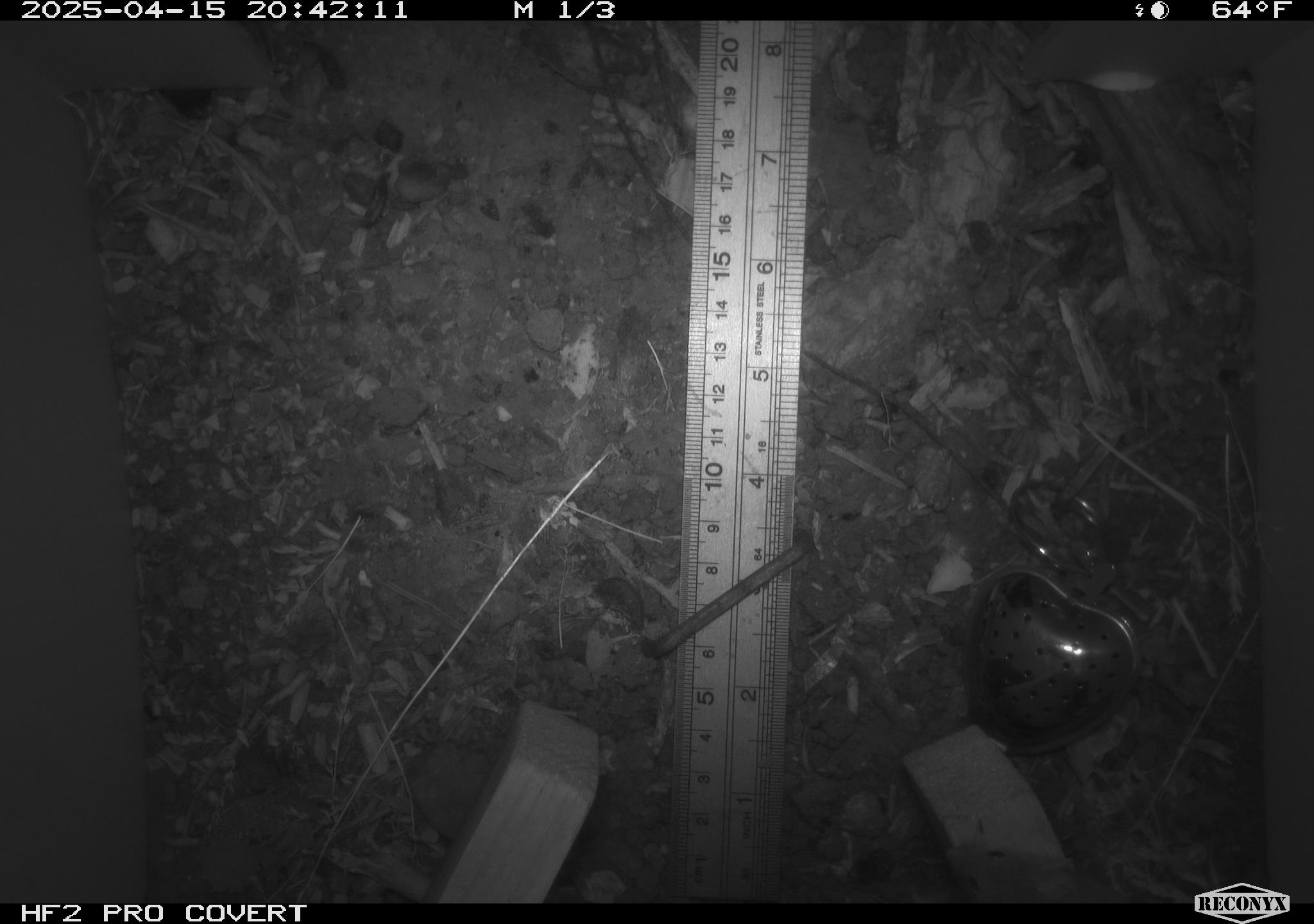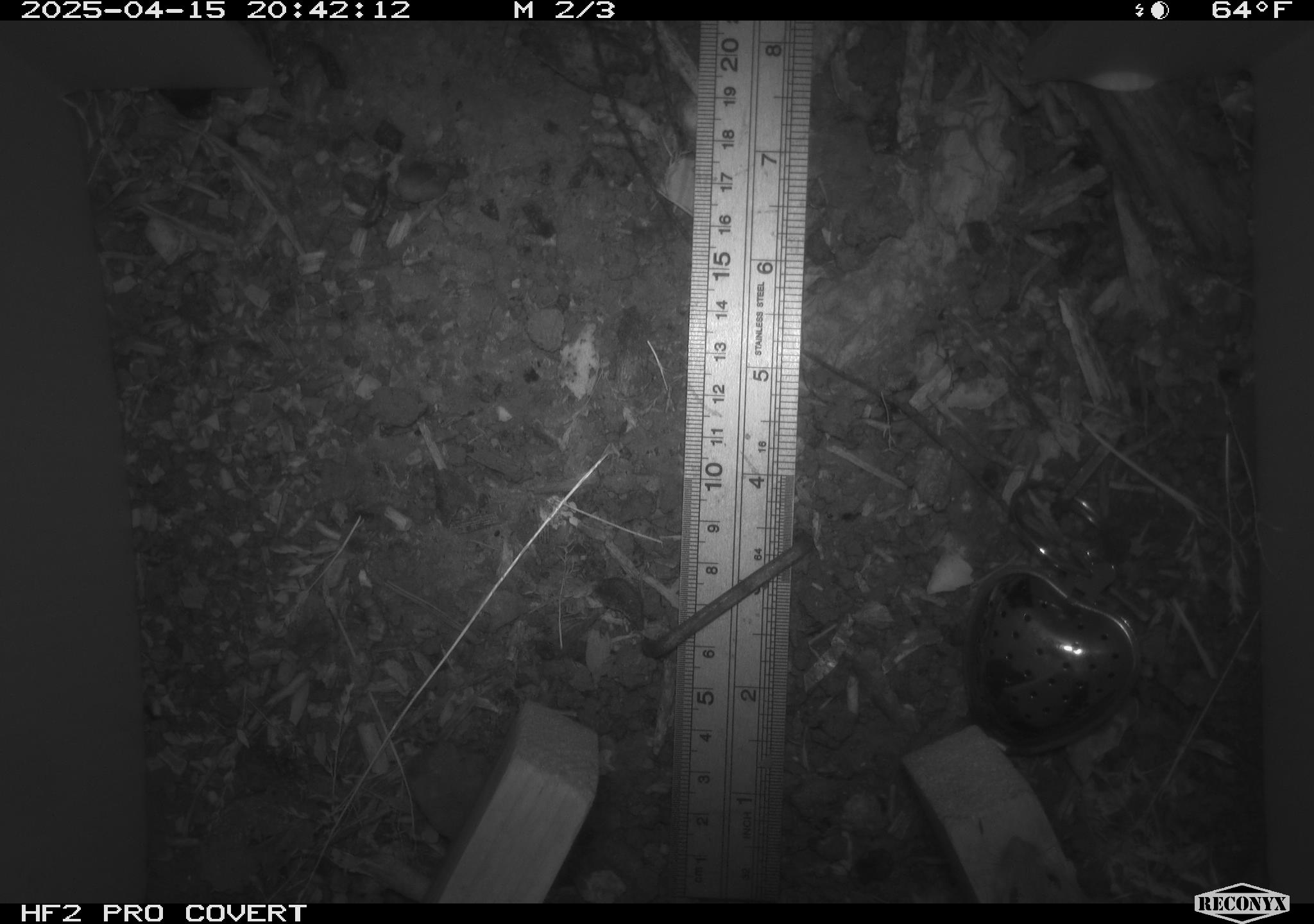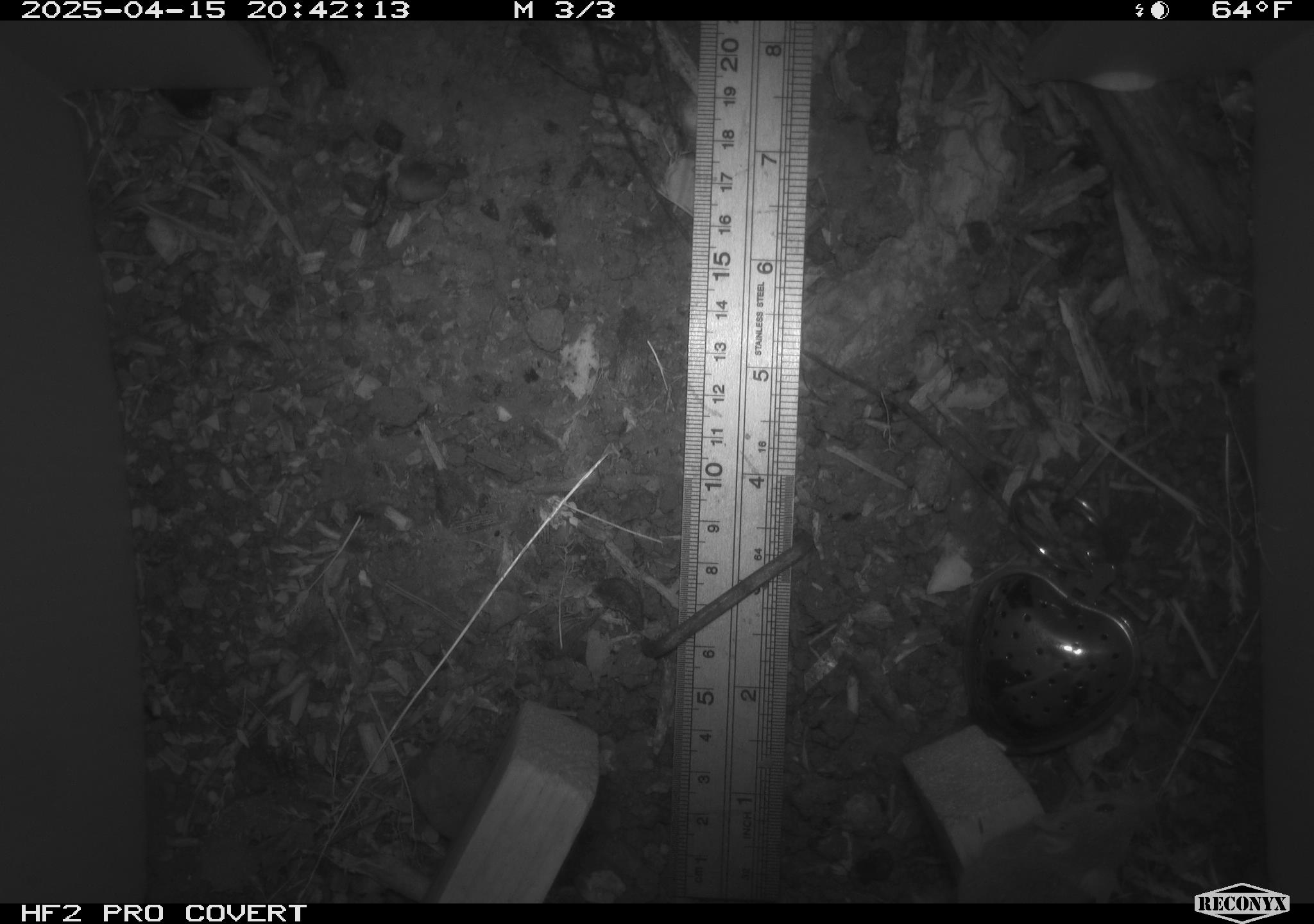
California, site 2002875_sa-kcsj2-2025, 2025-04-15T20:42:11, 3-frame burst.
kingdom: Animalia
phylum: Chordata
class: Mammalia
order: Rodentia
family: Muridae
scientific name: Muridae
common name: murids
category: muridae family